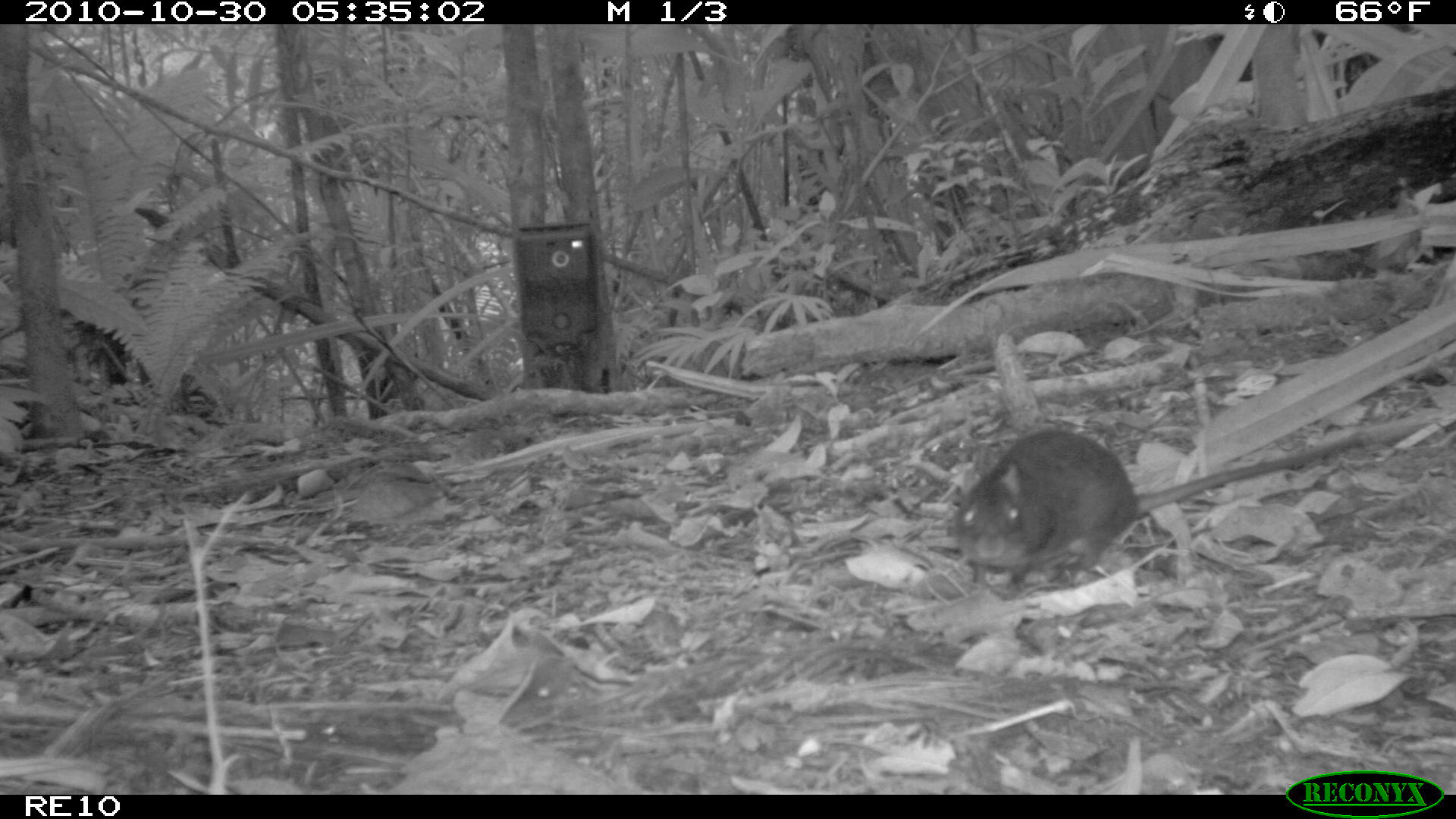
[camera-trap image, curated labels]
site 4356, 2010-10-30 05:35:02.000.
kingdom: Animalia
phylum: Chordata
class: Mammalia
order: Rodentia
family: Muridae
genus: Rattus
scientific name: Rattus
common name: rodent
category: unknown rat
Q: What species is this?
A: Unknown rat (rodent) (Rattus).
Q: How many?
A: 1.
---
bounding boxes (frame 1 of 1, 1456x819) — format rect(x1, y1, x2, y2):
unknown rat: rect(948, 423, 1379, 603)